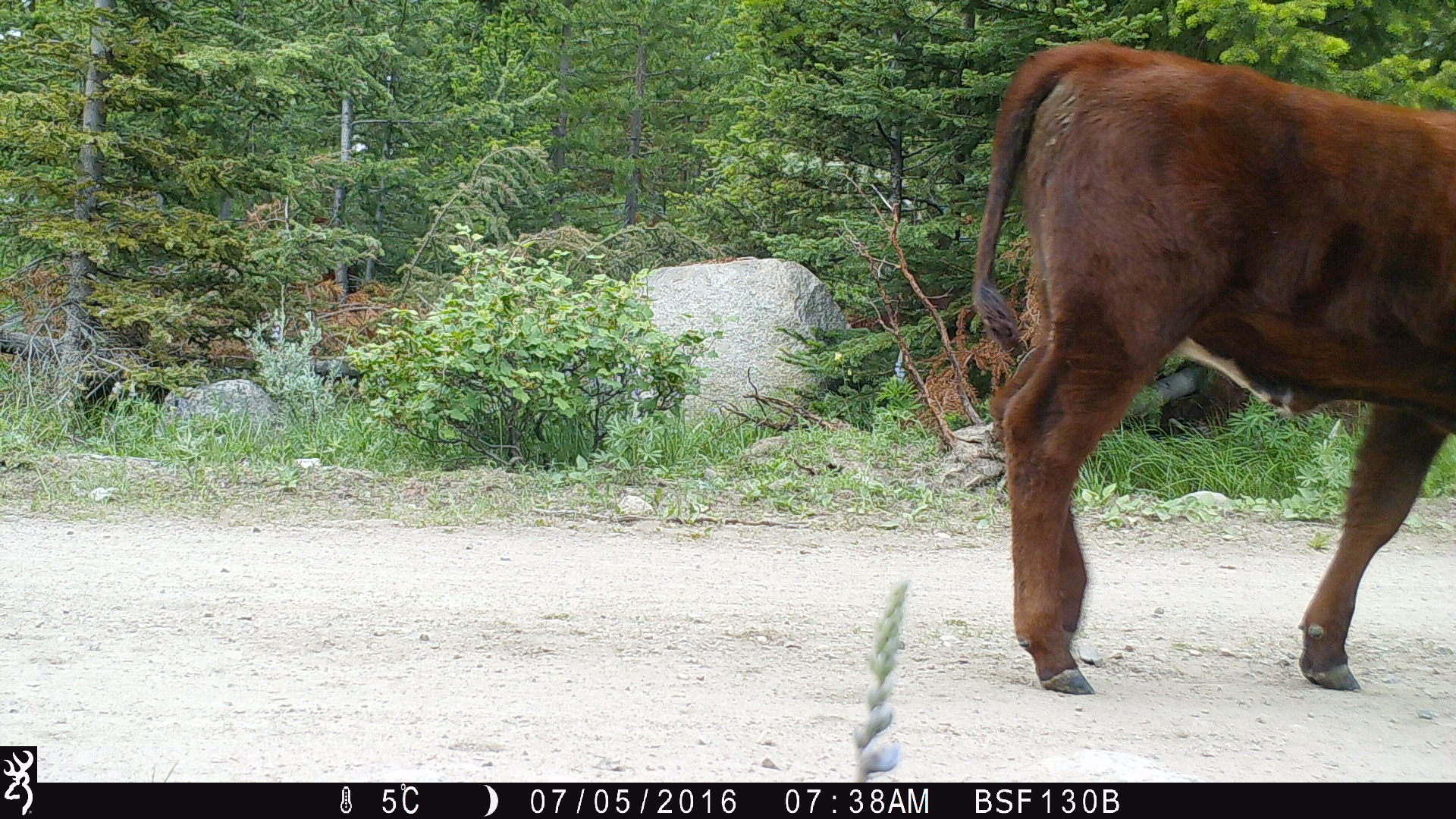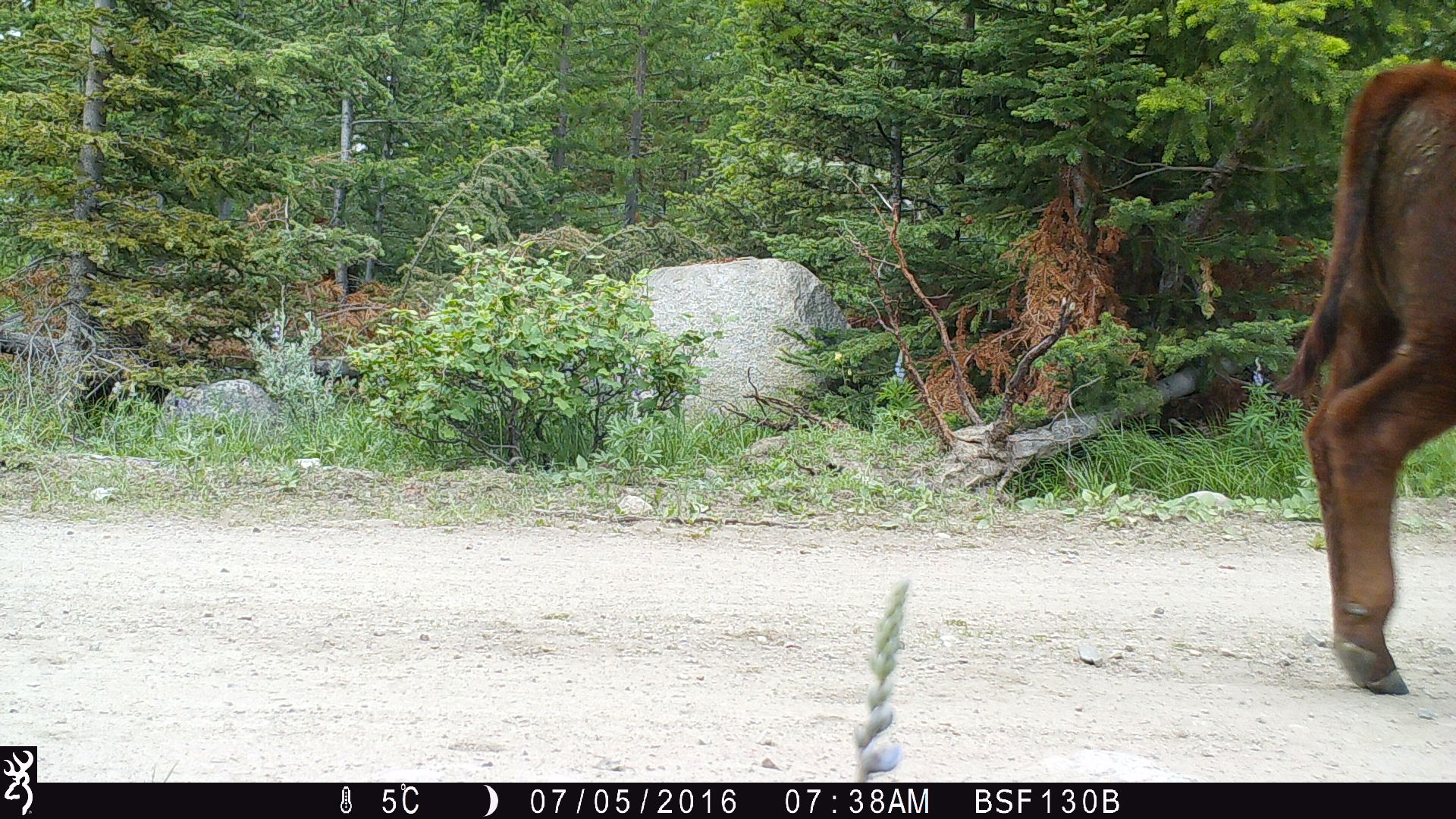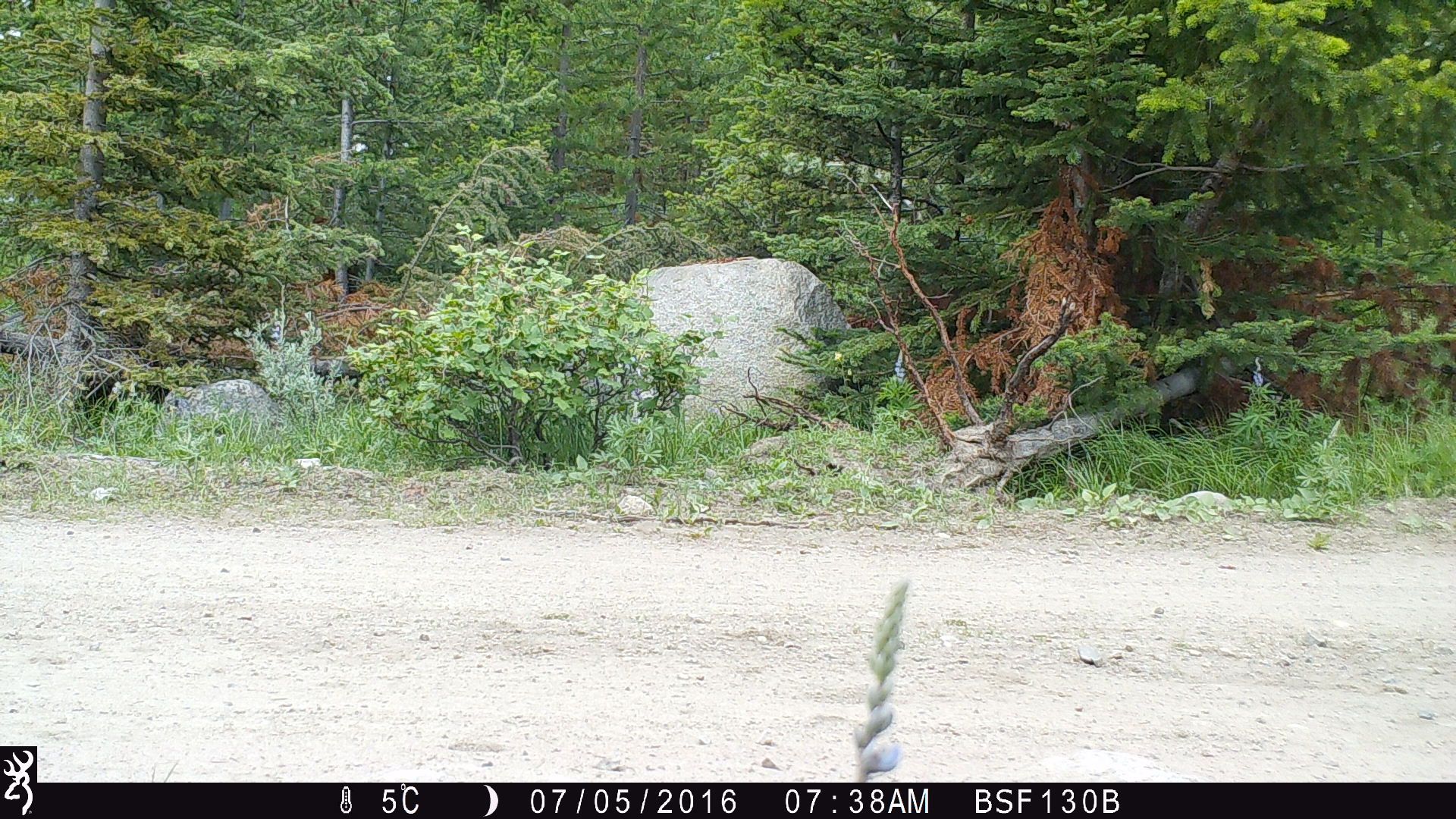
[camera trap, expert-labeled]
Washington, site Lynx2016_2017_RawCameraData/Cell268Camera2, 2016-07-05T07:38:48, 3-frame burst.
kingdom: Animalia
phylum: Chordata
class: Mammalia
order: Artiodactyla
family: Bovidae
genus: Bos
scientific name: Bos taurus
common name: domestic cattle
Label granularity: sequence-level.